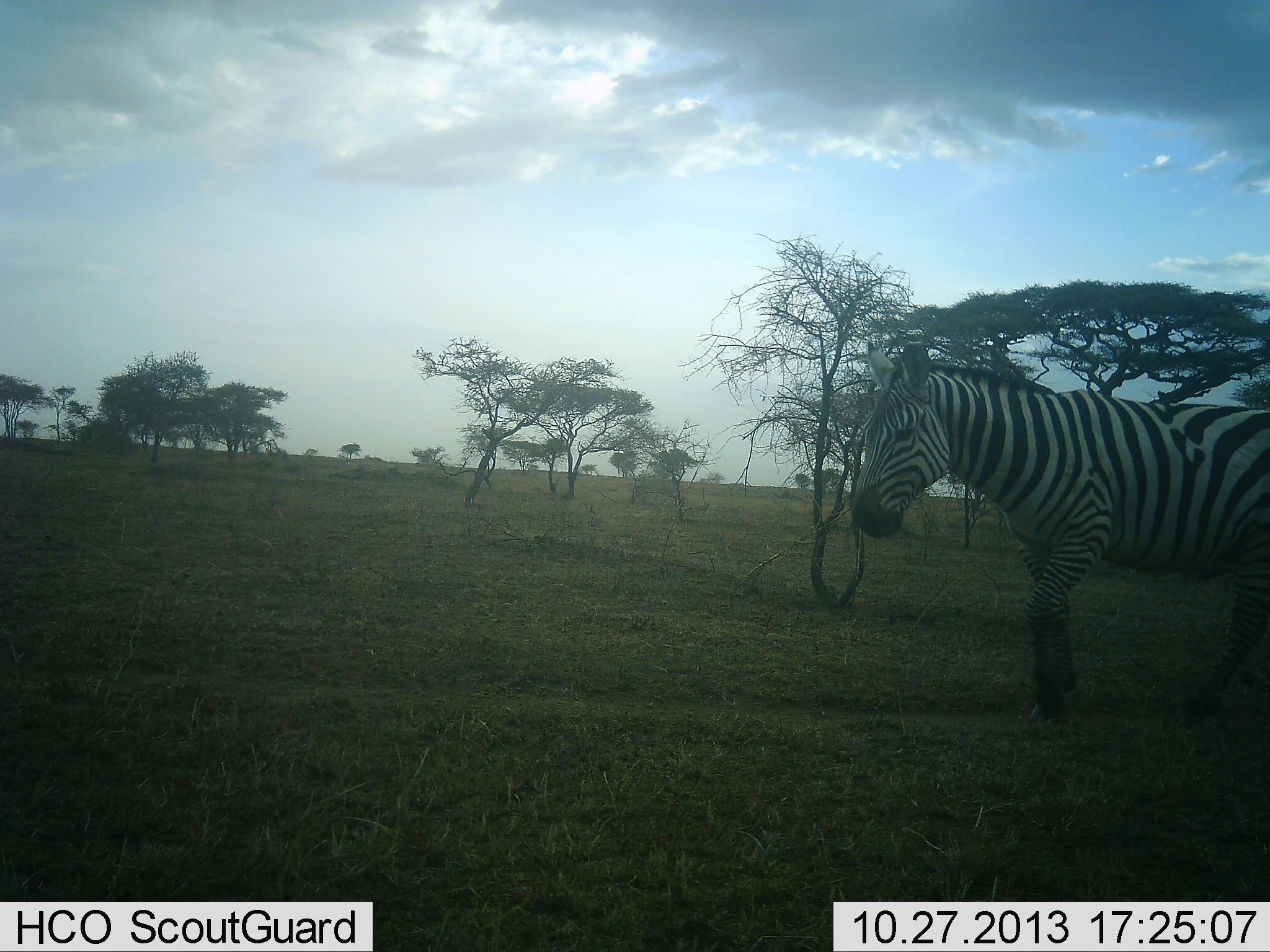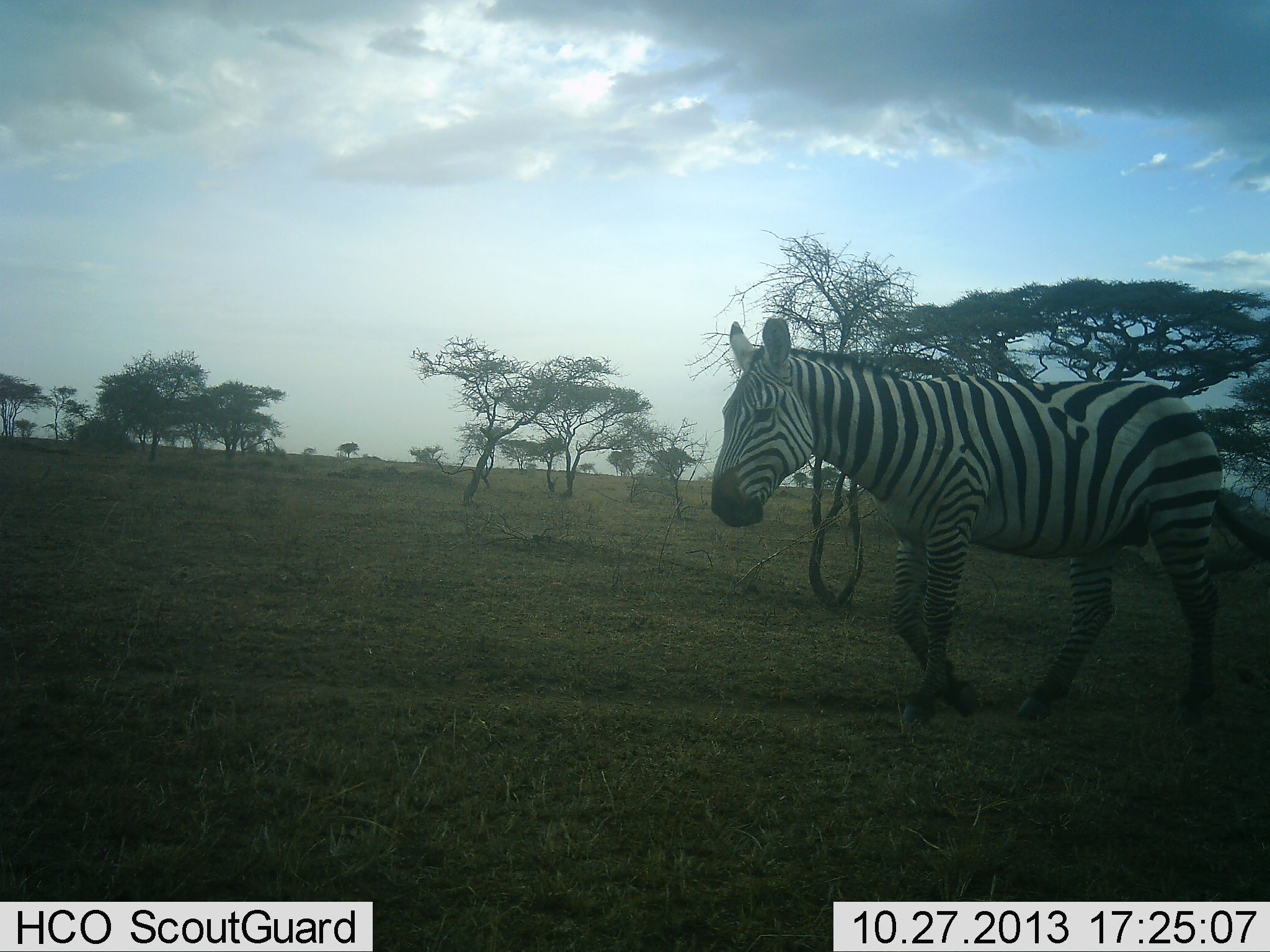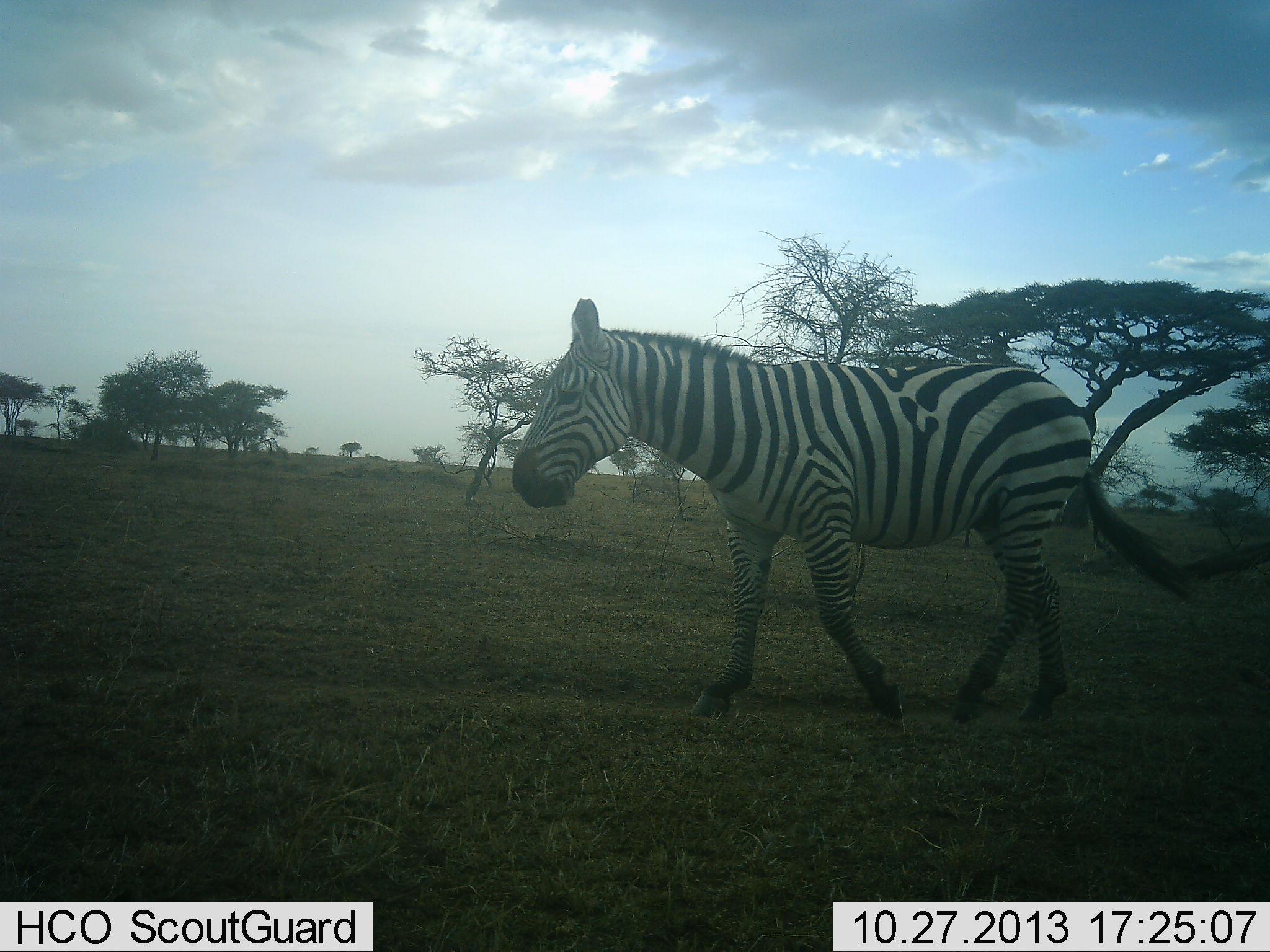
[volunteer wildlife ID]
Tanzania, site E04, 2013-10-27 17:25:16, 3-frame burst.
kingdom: Animalia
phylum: Chordata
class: Mammalia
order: Perissodactyla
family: Equidae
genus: Equus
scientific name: Equus quagga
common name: plains zebra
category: zebra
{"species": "zebra (plains zebra) (Equus quagga)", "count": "1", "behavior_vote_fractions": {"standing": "0%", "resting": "0%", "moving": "100%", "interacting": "0%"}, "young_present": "0%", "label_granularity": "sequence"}